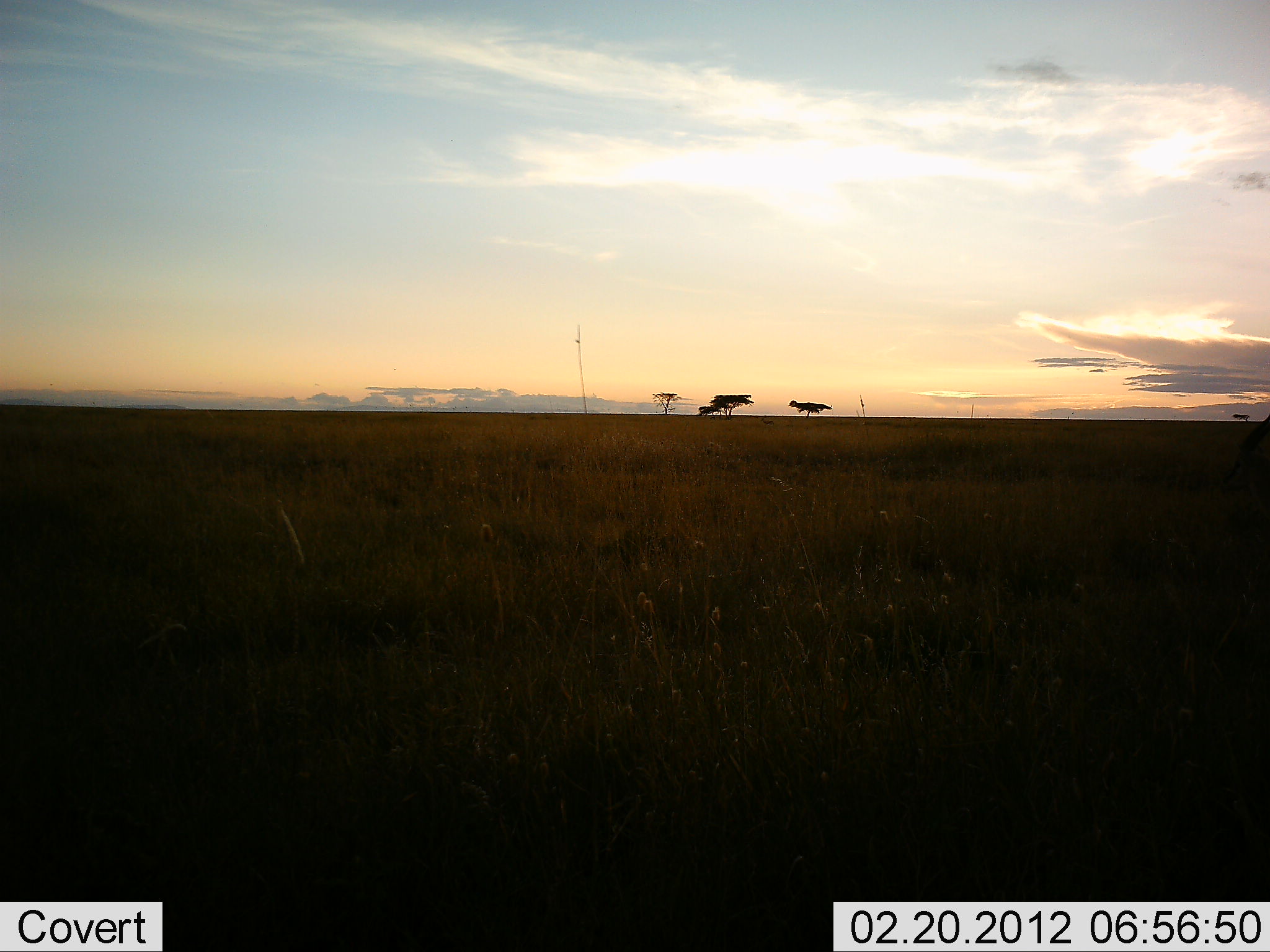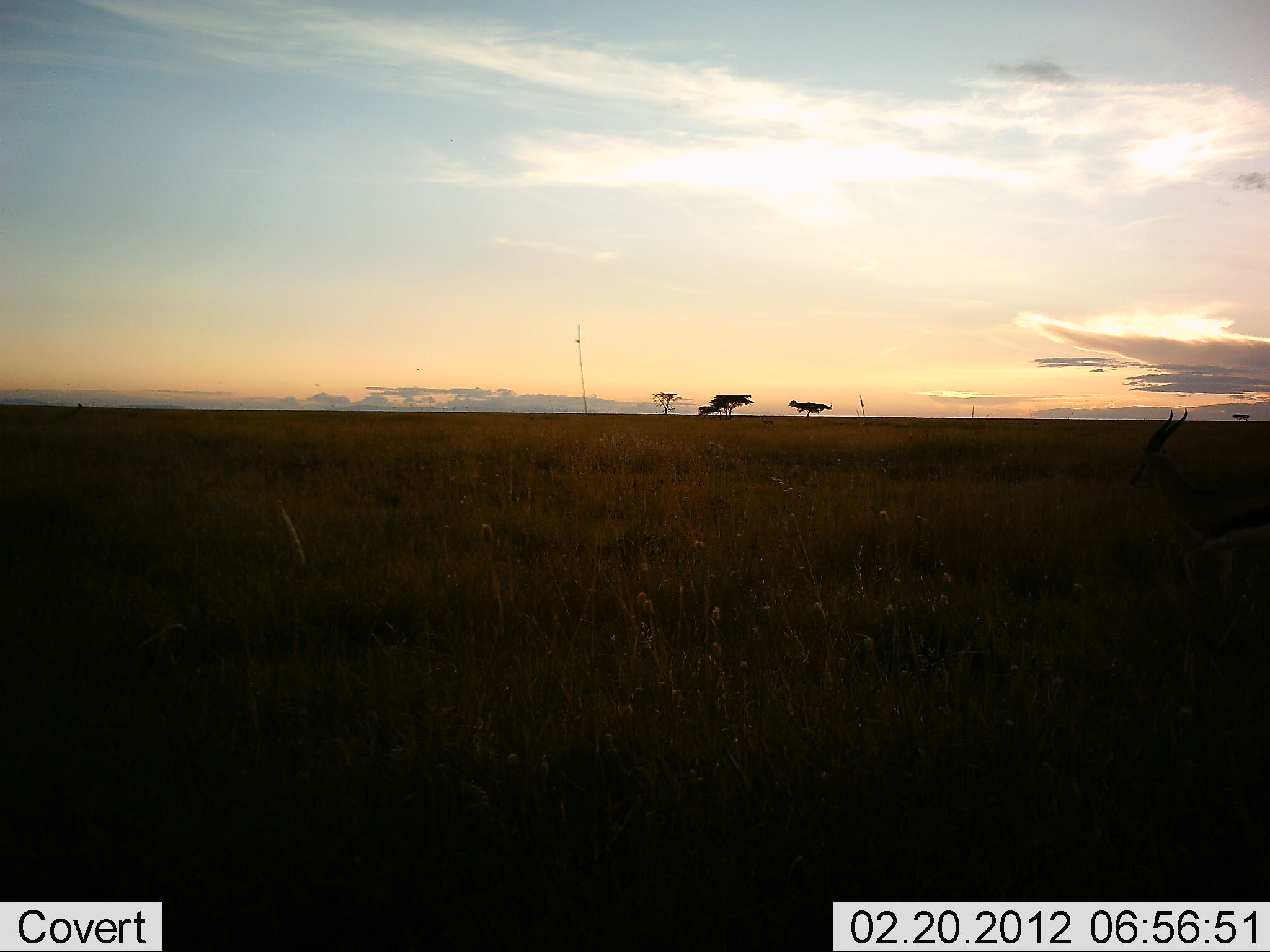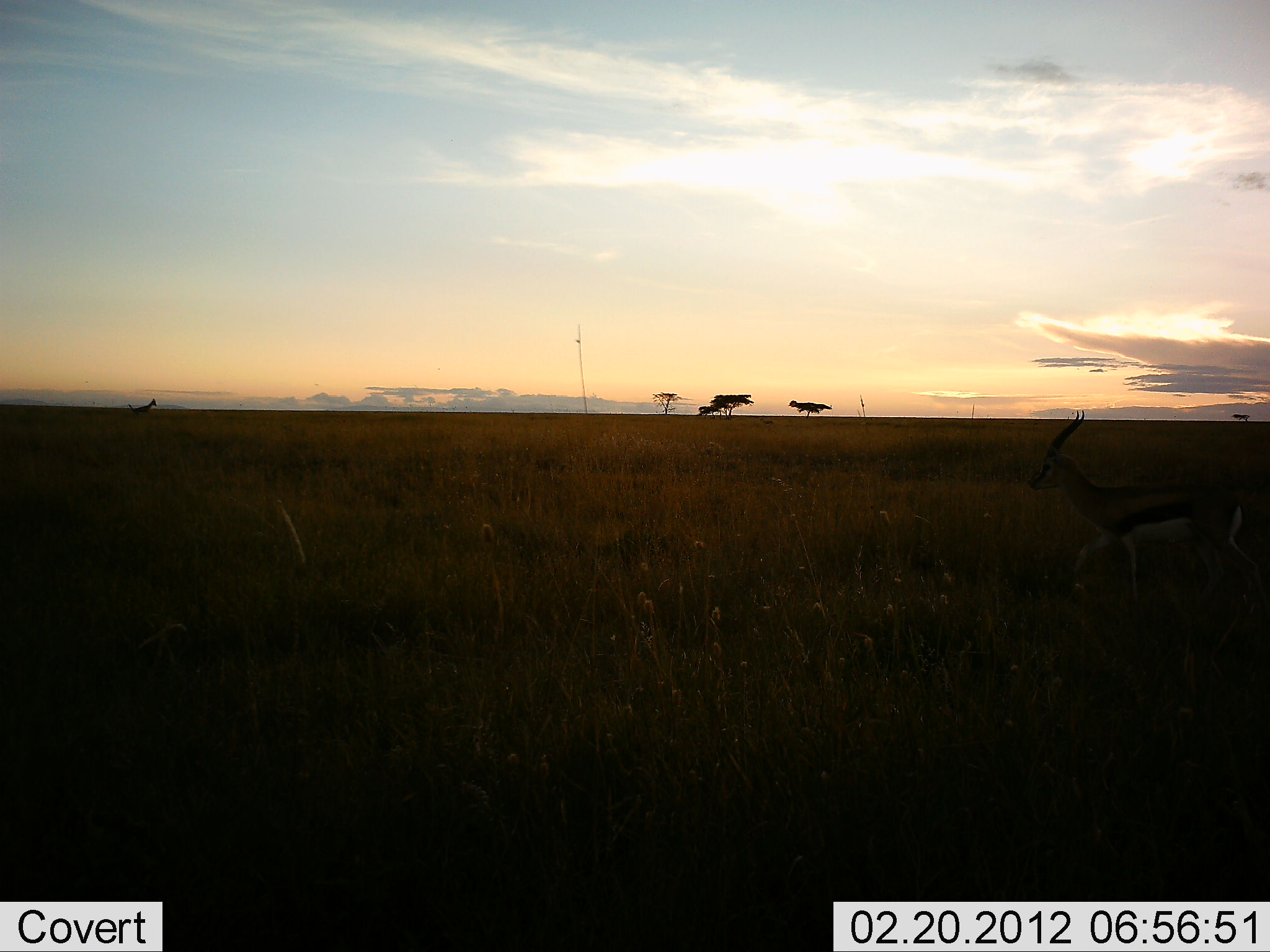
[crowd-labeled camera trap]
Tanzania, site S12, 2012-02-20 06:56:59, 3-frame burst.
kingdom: Animalia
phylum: Chordata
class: Mammalia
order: Artiodactyla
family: Bovidae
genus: Eudorcas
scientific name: Eudorcas thomsonii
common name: thomson's gazelle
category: gazellethomsons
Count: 1.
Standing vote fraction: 10%.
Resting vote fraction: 0%.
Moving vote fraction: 95%.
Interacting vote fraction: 0%.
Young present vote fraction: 0%.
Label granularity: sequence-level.